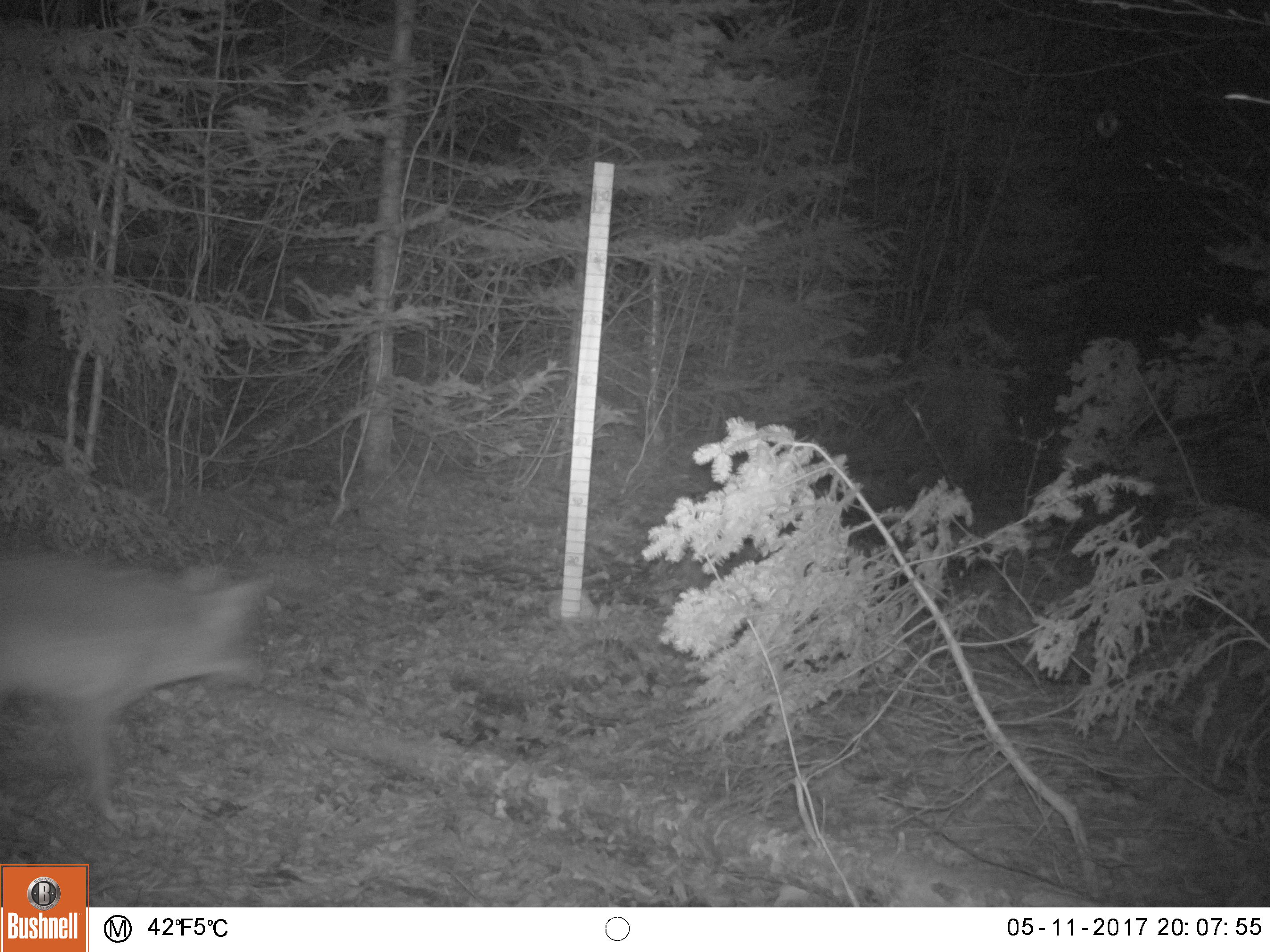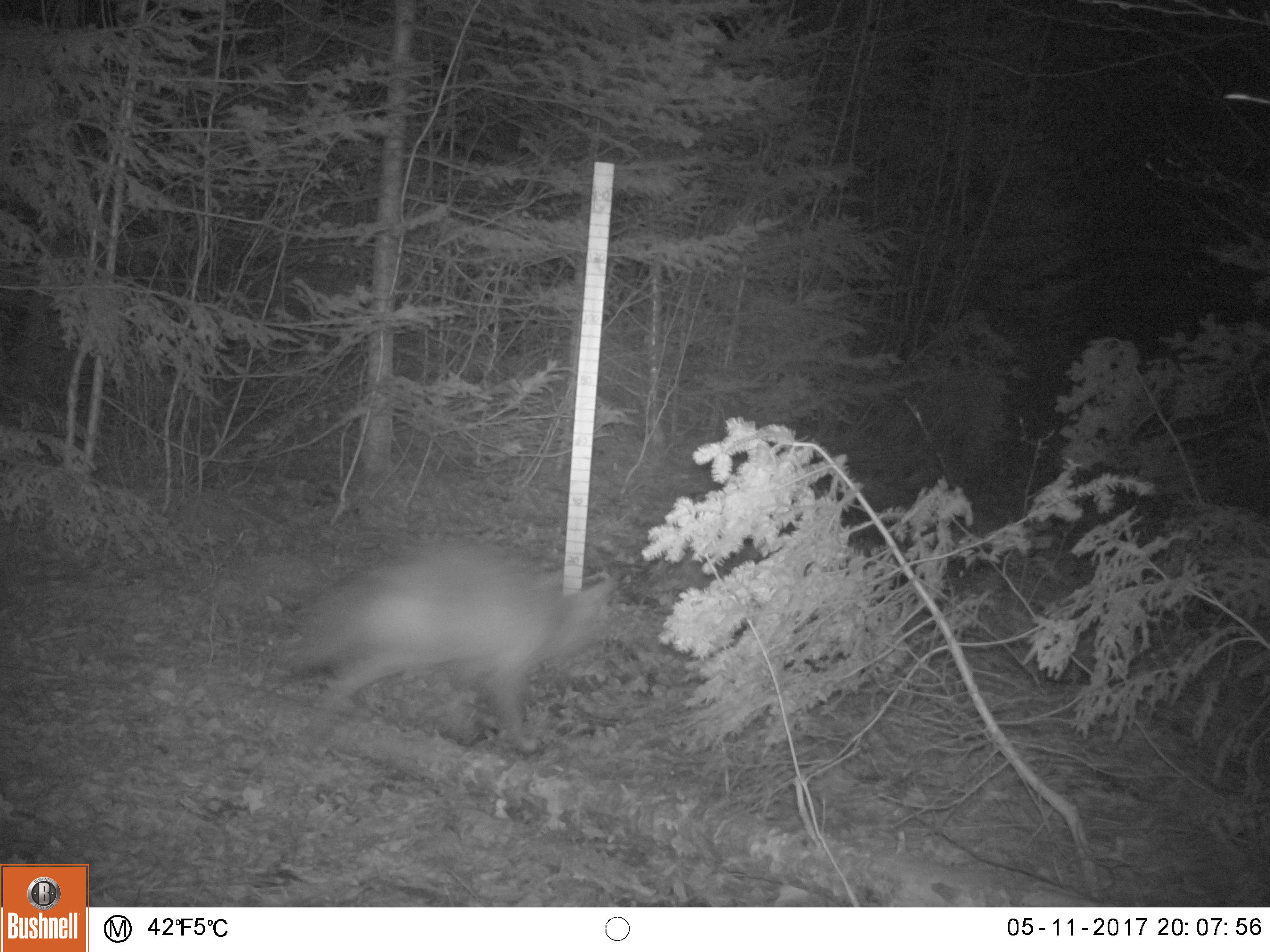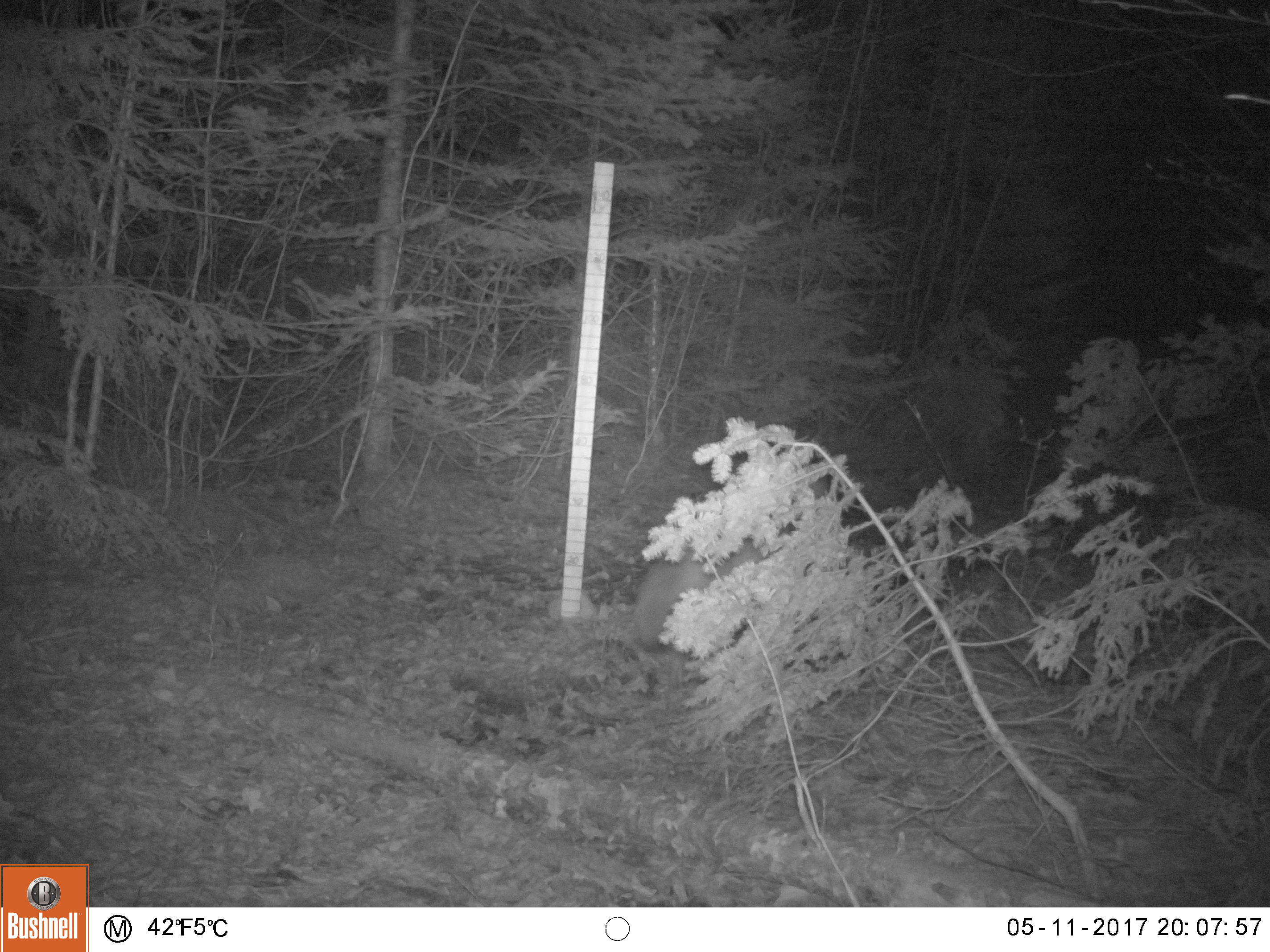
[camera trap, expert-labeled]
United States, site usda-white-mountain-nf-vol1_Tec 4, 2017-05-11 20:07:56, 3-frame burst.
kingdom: Animalia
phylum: Chordata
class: Mammalia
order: Carnivora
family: Canidae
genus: Canis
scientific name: Canis latrans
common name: coyote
Coyote (Canis latrans).